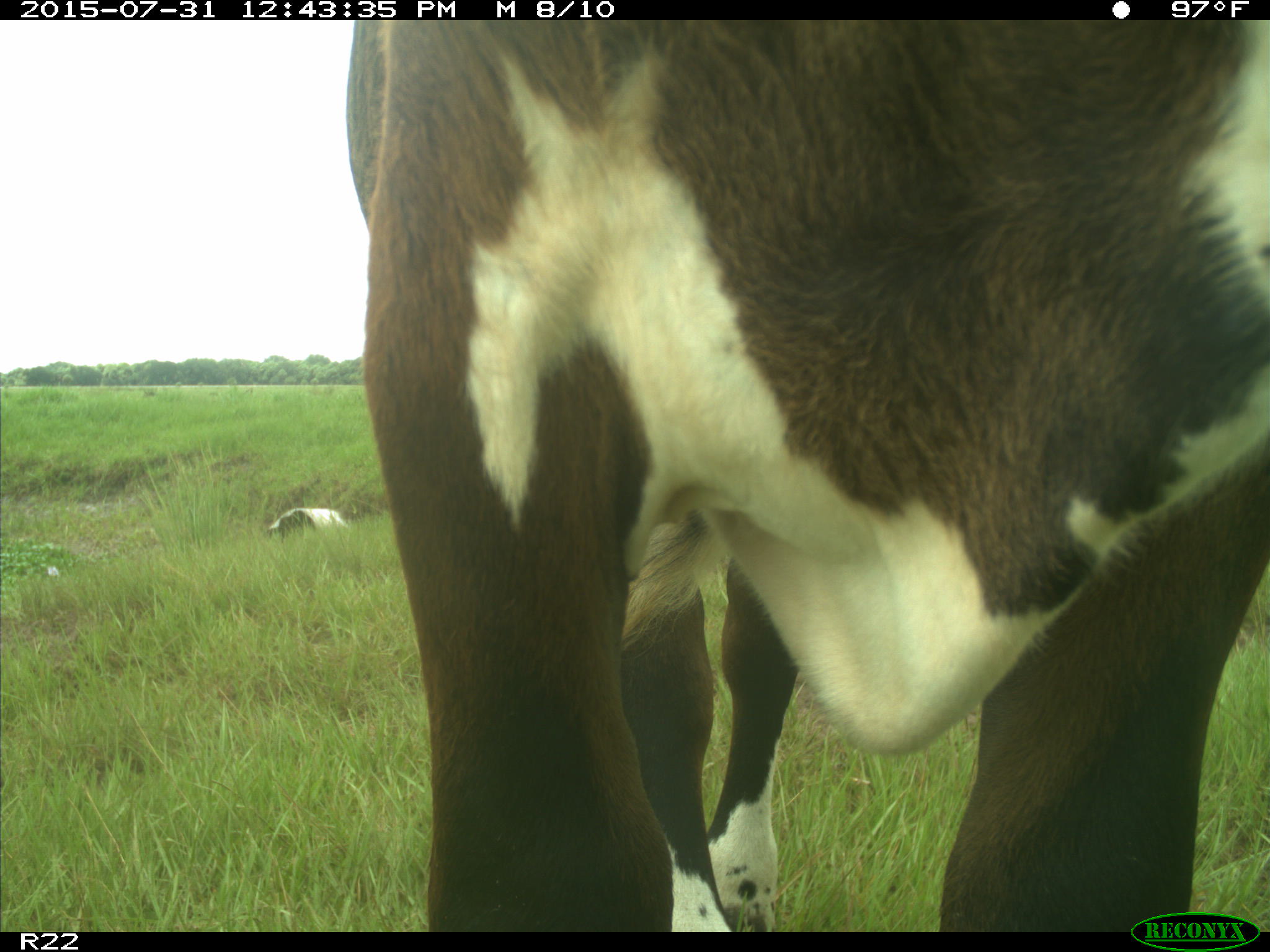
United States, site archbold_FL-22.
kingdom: Animalia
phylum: Chordata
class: Mammalia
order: Artiodactyla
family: Bovidae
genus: Bos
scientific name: Bos taurus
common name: domestic cow